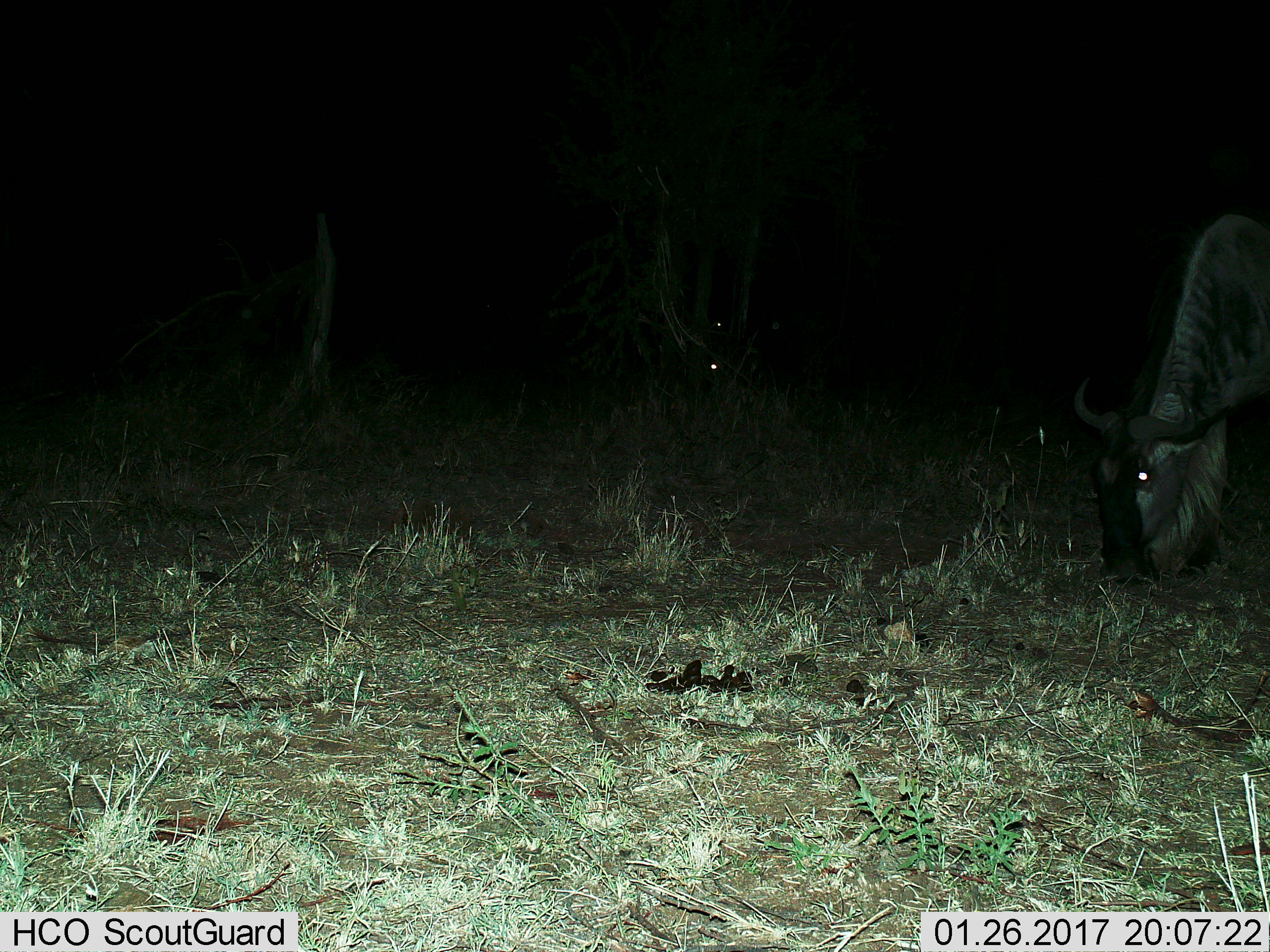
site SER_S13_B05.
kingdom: Animalia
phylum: Chordata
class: Mammalia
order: Artiodactyla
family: Bovidae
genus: Connochaetes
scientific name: Connochaetes taurinus taurinus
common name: blue wildebeest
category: wildebeestblue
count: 1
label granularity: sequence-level